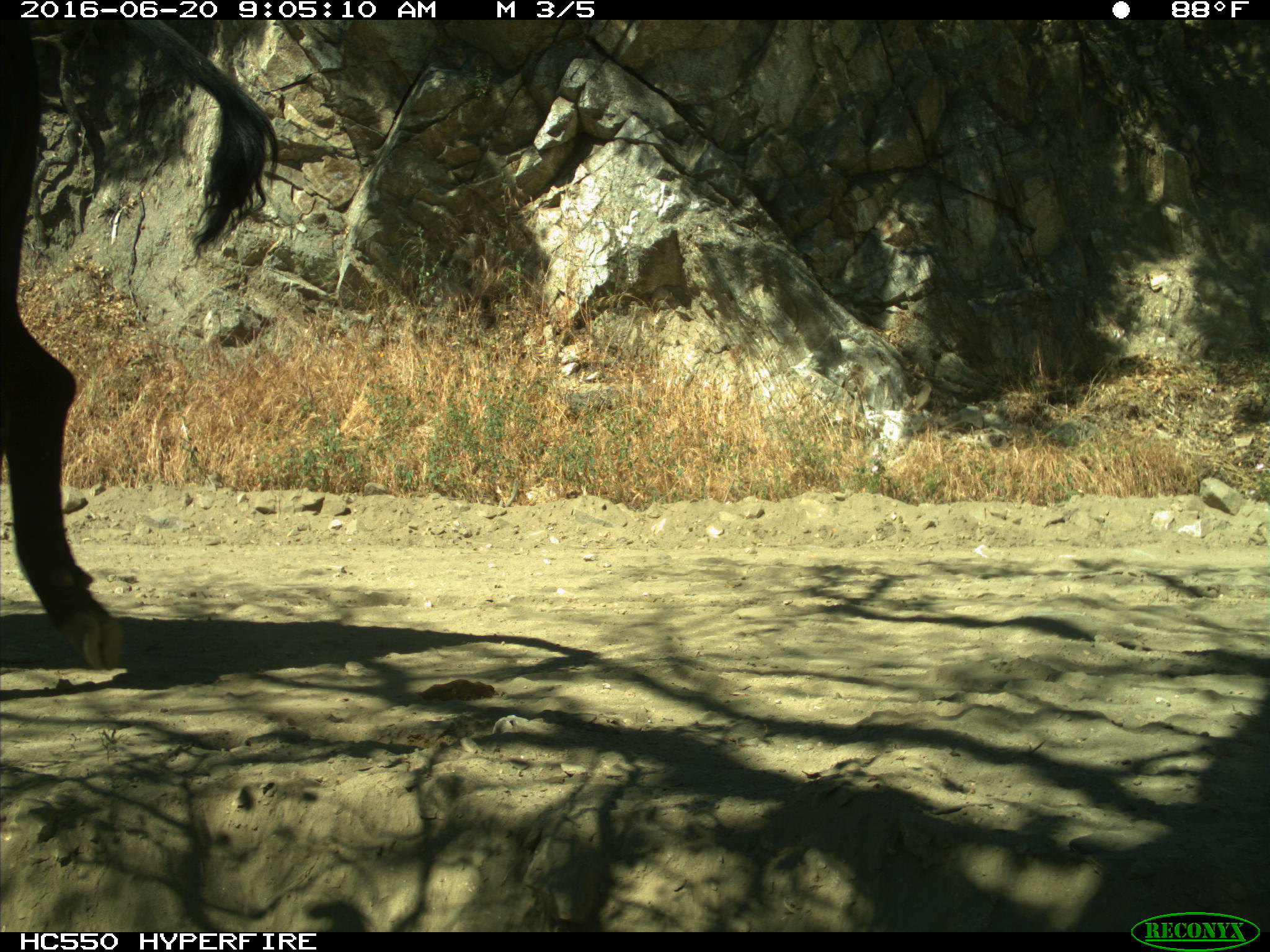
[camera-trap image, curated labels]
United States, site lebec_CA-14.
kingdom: Animalia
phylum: Chordata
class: Mammalia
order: Artiodactyla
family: Bovidae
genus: Bos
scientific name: Bos taurus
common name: domestic cow